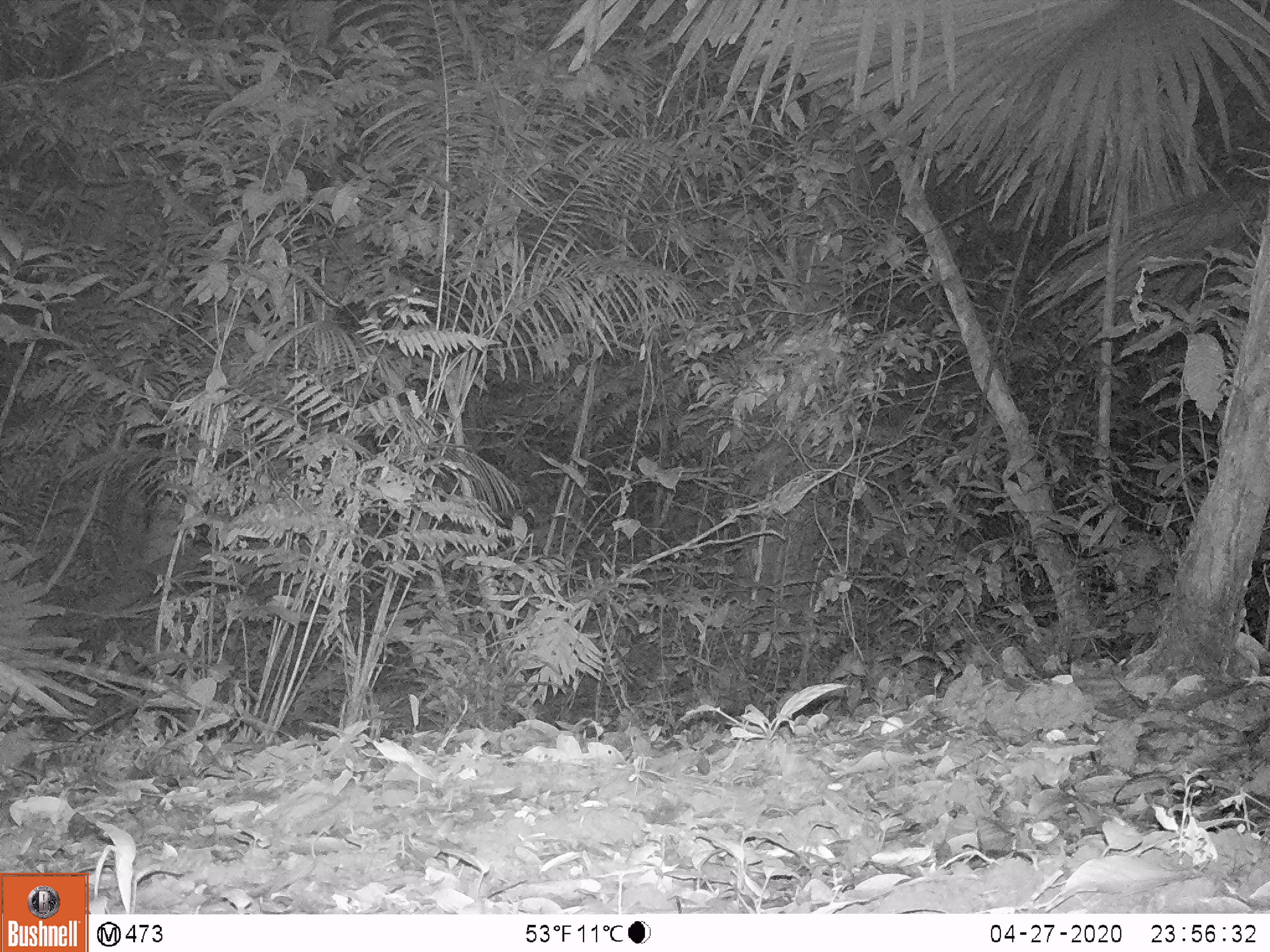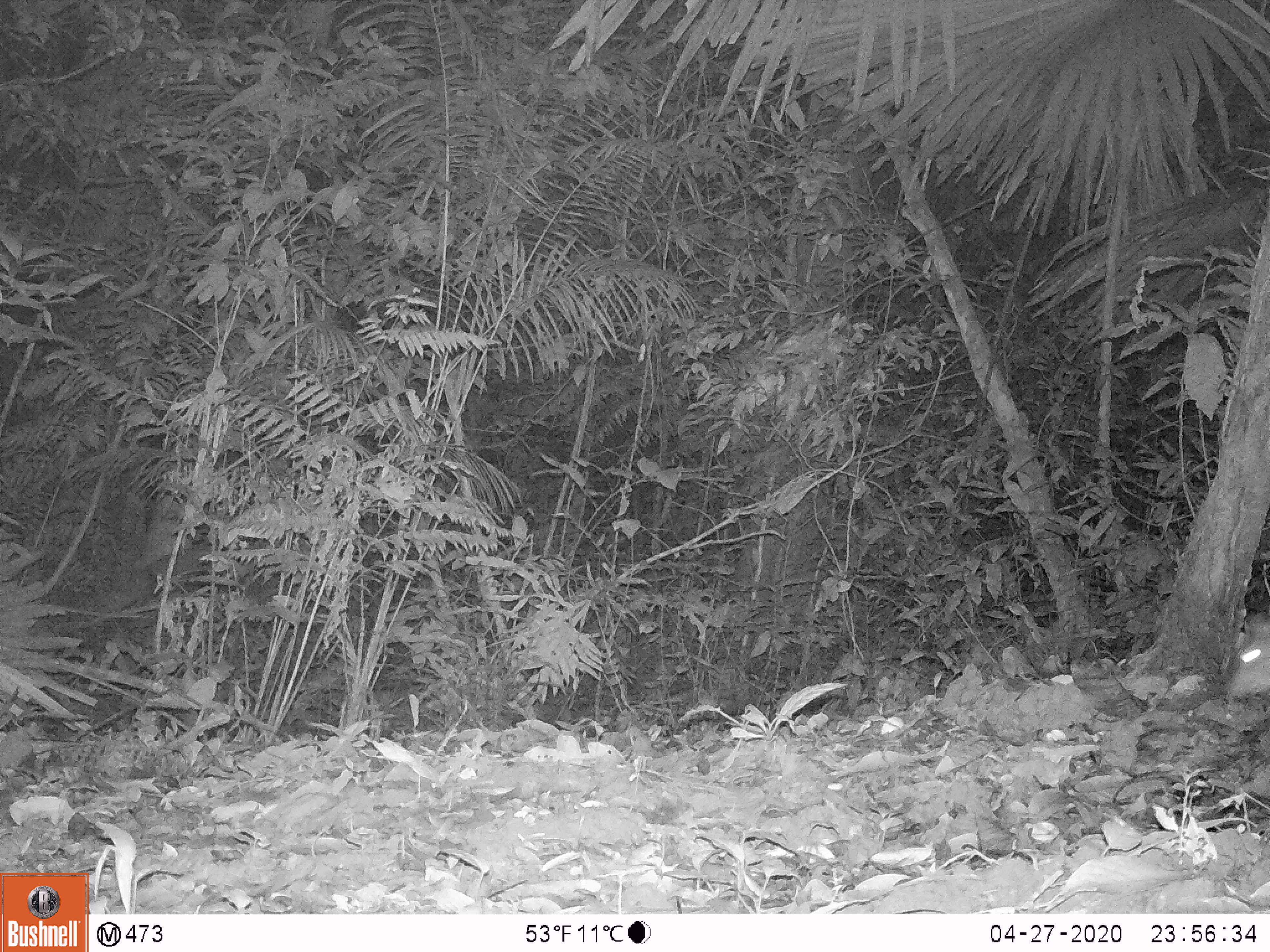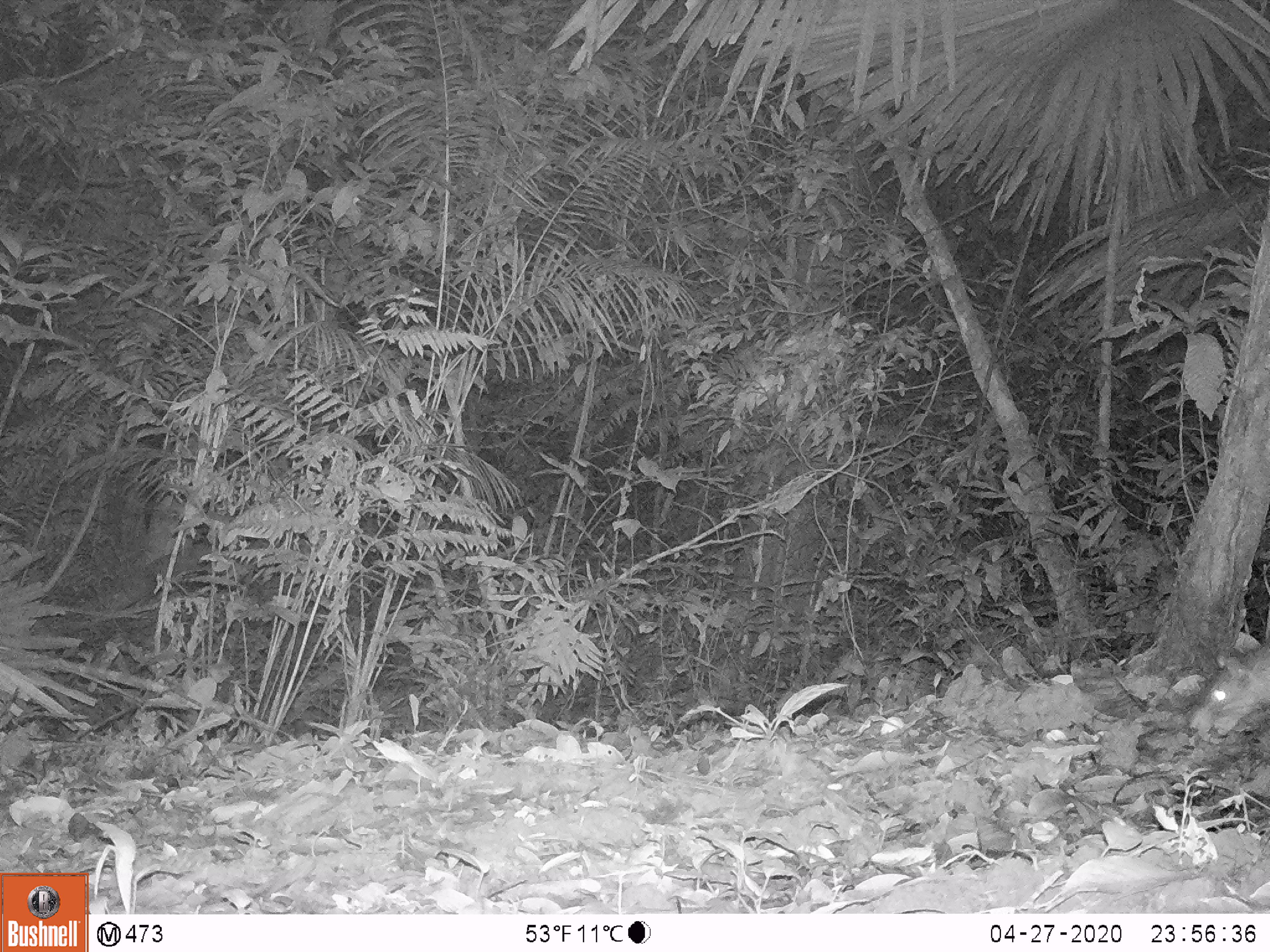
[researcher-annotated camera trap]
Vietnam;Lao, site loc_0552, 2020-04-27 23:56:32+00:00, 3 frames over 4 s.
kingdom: Animalia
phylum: Chordata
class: Mammalia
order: Rodentia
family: Hystricidae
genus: Atherurus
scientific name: Atherurus macrourus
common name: asiatic brush-tailed porcupine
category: asiatic brush tailed porcupine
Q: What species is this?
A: Asiatic brush tailed porcupine (asiatic brush-tailed porcupine) (Atherurus macrourus).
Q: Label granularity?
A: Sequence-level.